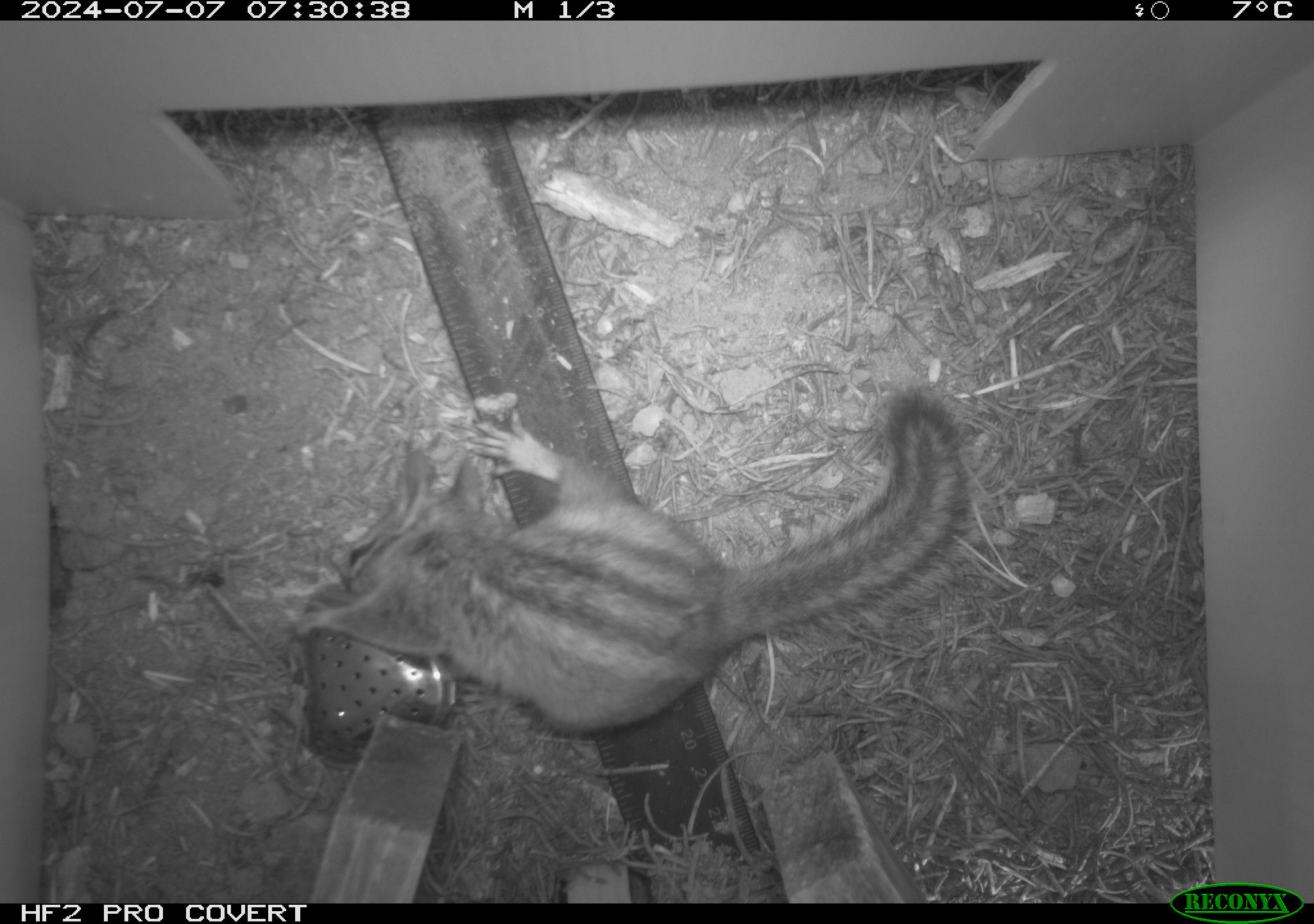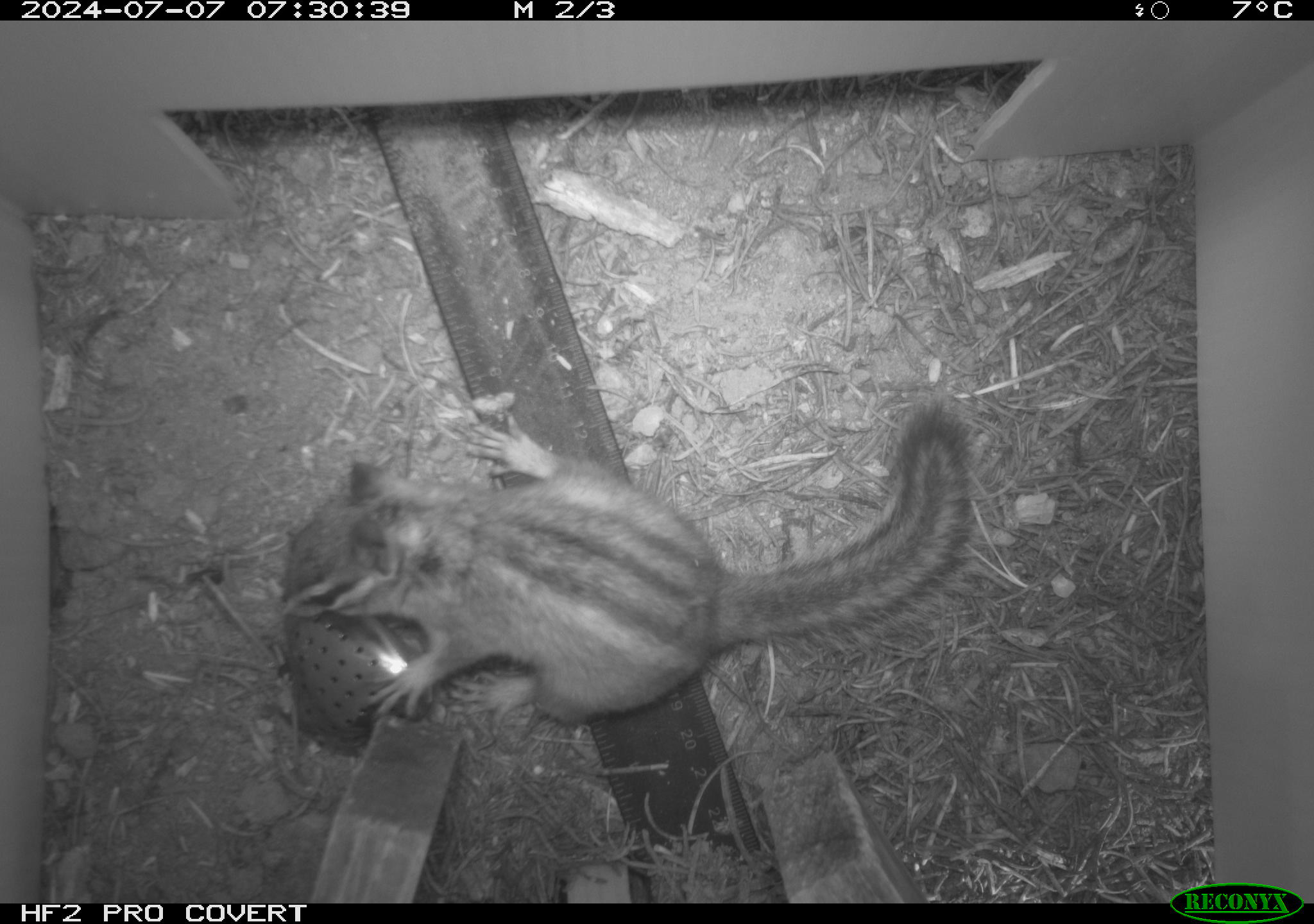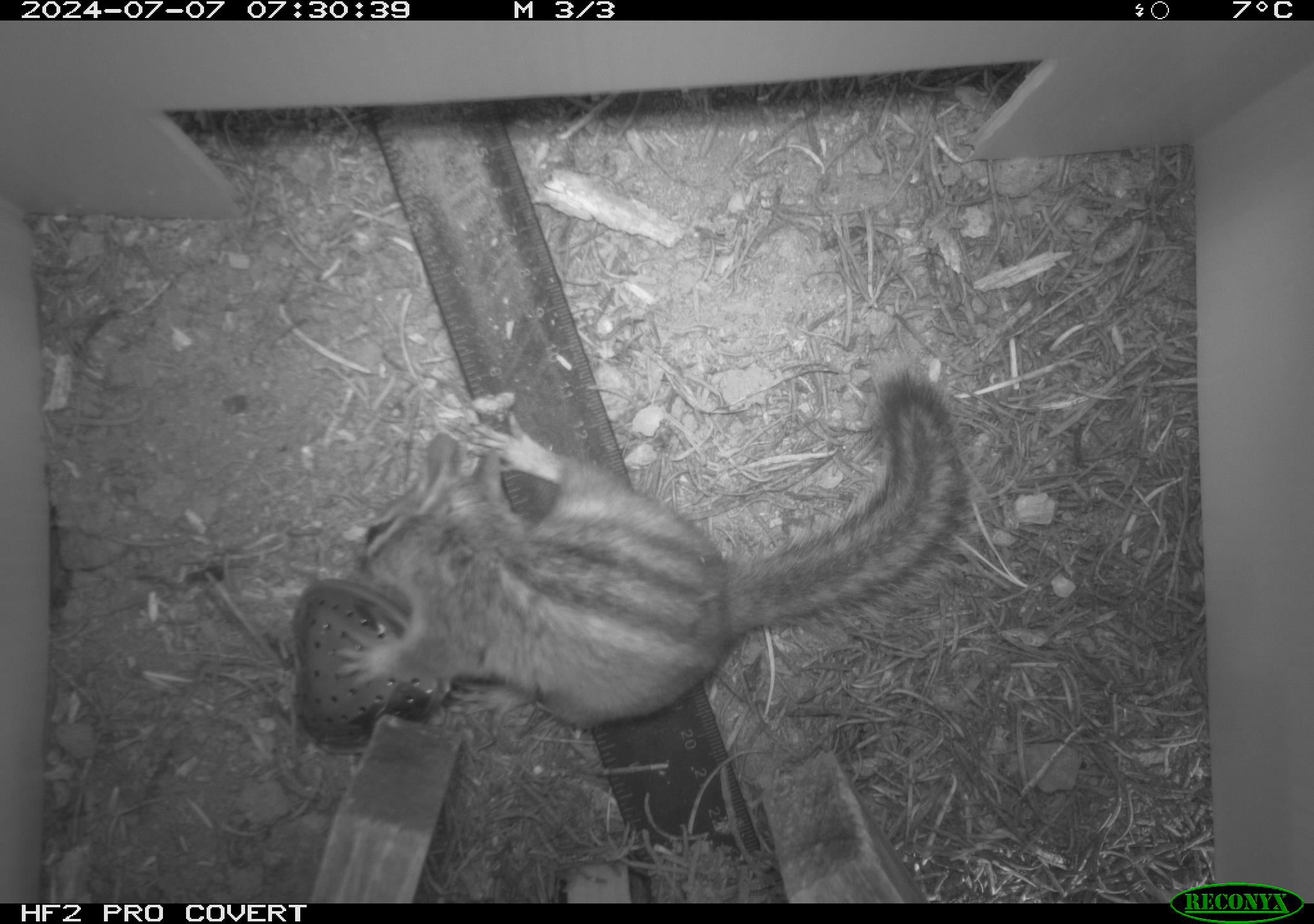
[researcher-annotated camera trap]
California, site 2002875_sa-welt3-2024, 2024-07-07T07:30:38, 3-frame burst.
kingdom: Animalia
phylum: Chordata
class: Mammalia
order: Rodentia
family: Sciuridae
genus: Neotamias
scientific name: Neotamias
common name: western chipmunks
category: neotamias species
Neotamias species (western chipmunks) (Neotamias).